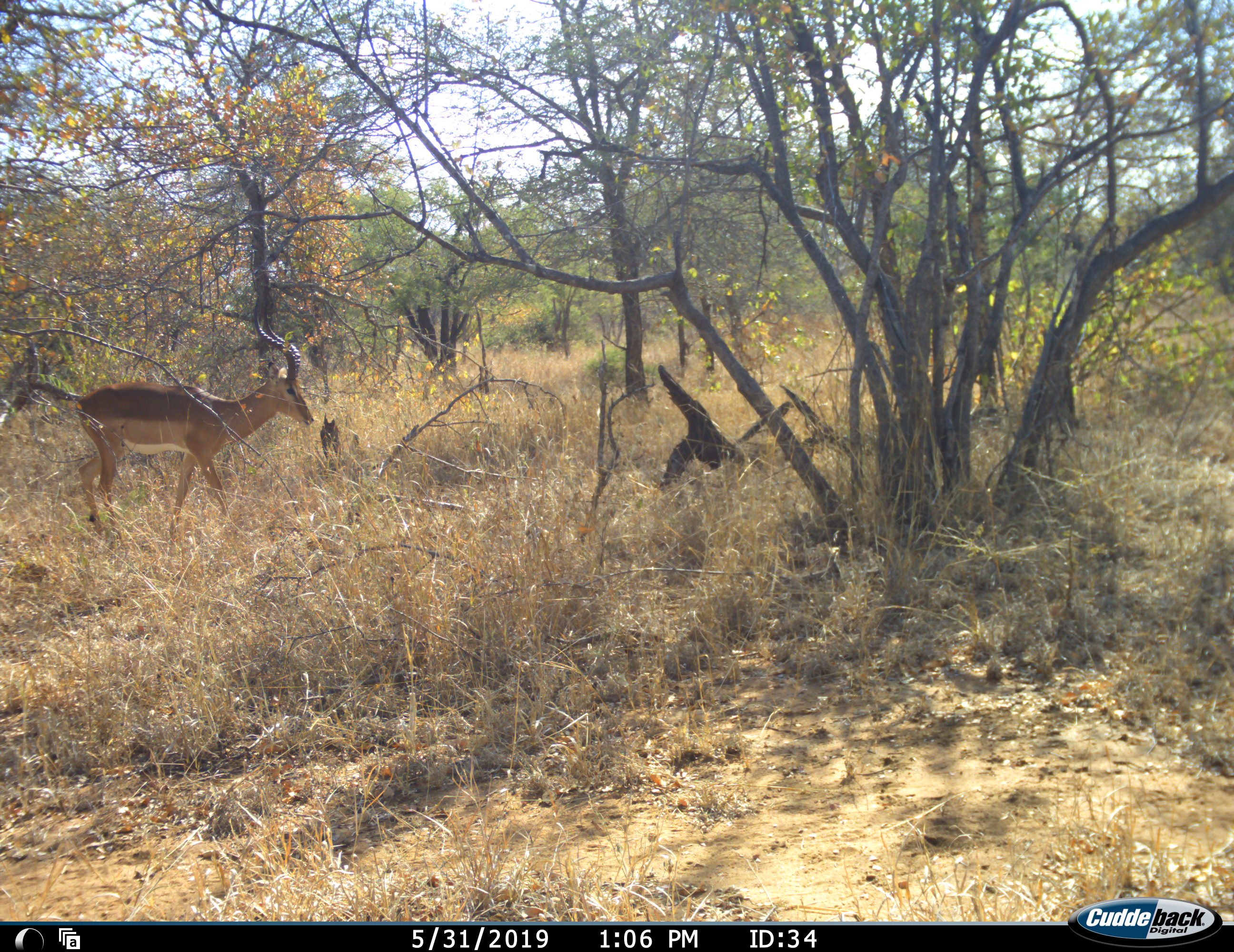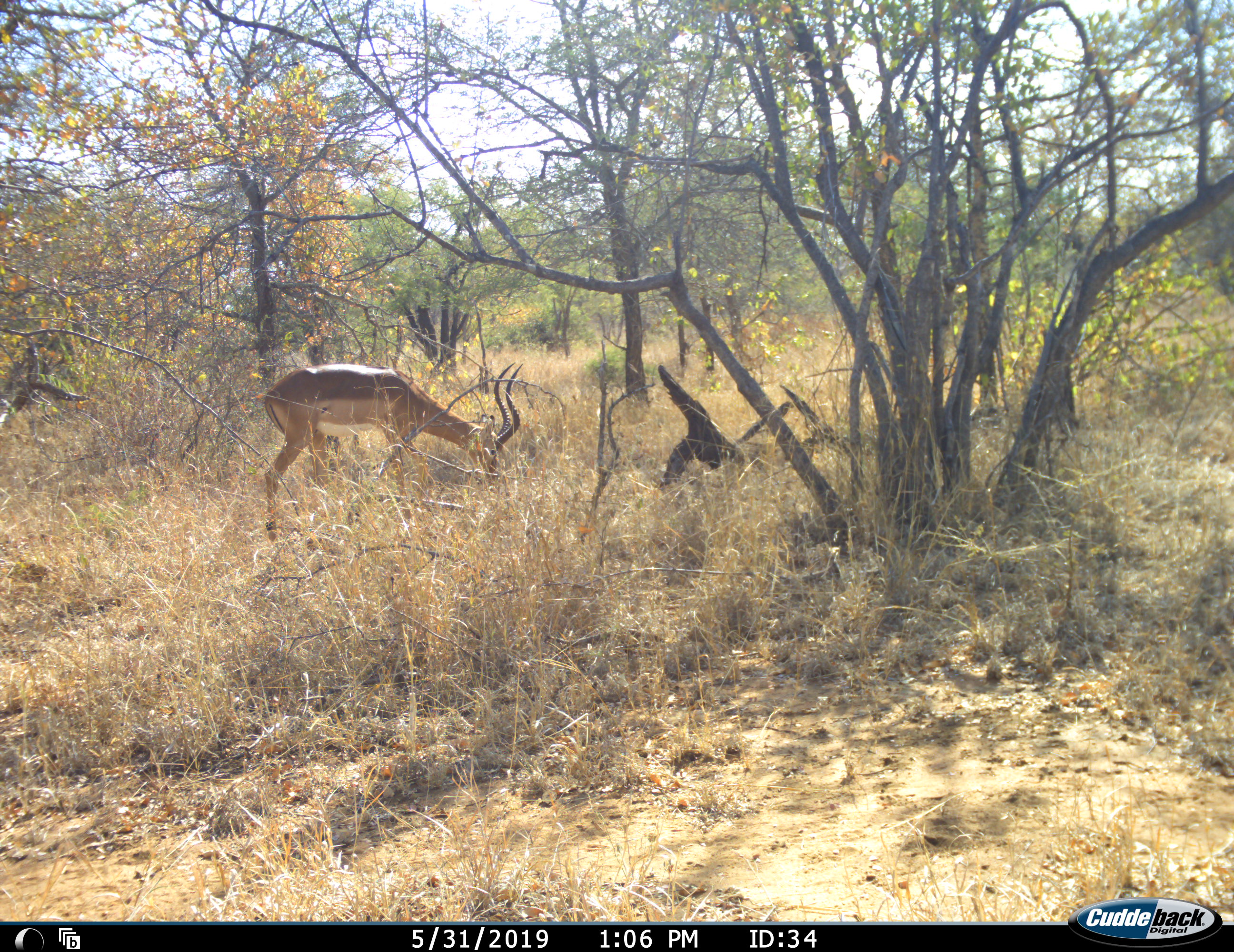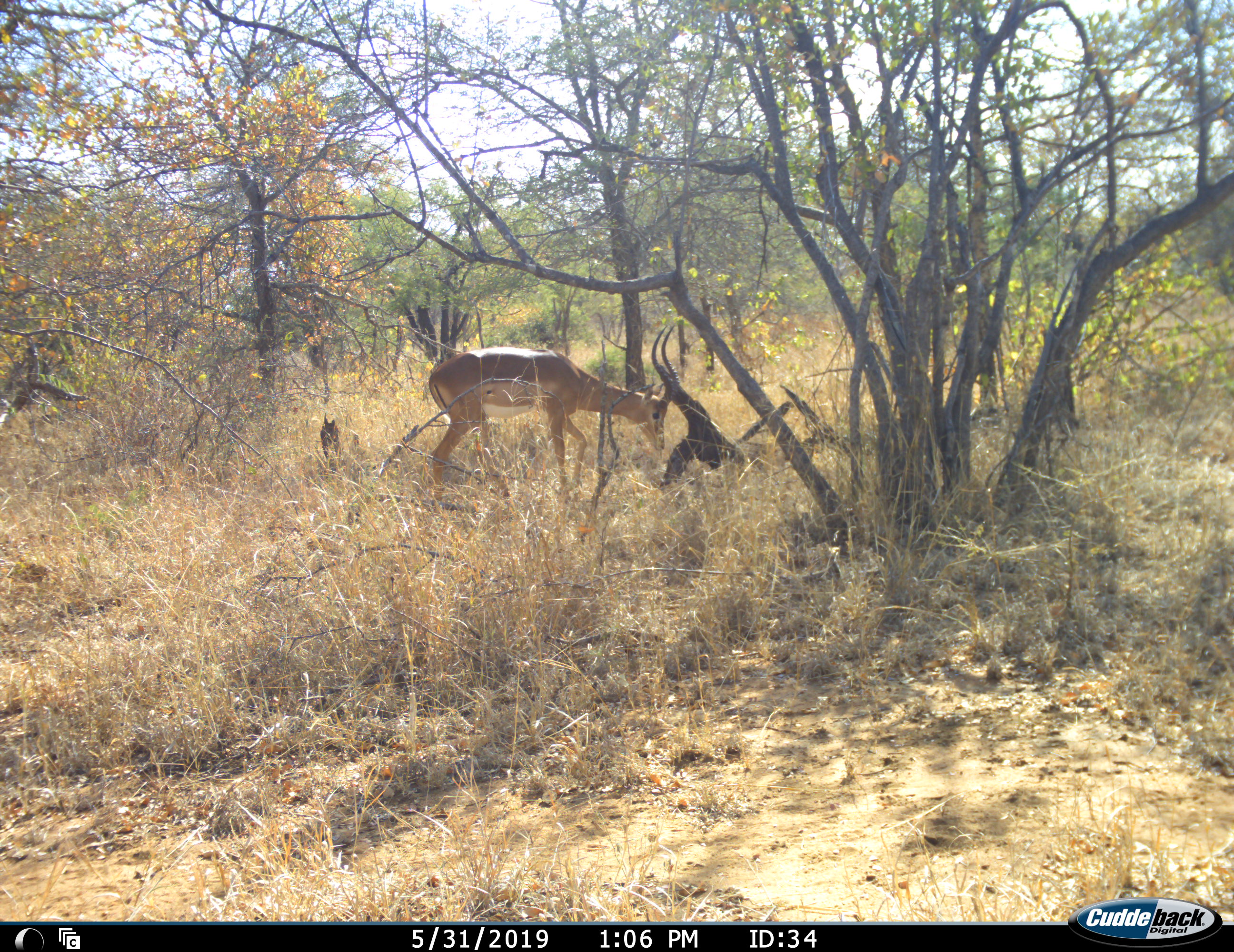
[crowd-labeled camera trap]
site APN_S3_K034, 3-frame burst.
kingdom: Animalia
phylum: Chordata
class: Mammalia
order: Artiodactyla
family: Bovidae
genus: Aepyceros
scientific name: Aepyceros melampus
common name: impala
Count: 1.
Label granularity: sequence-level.